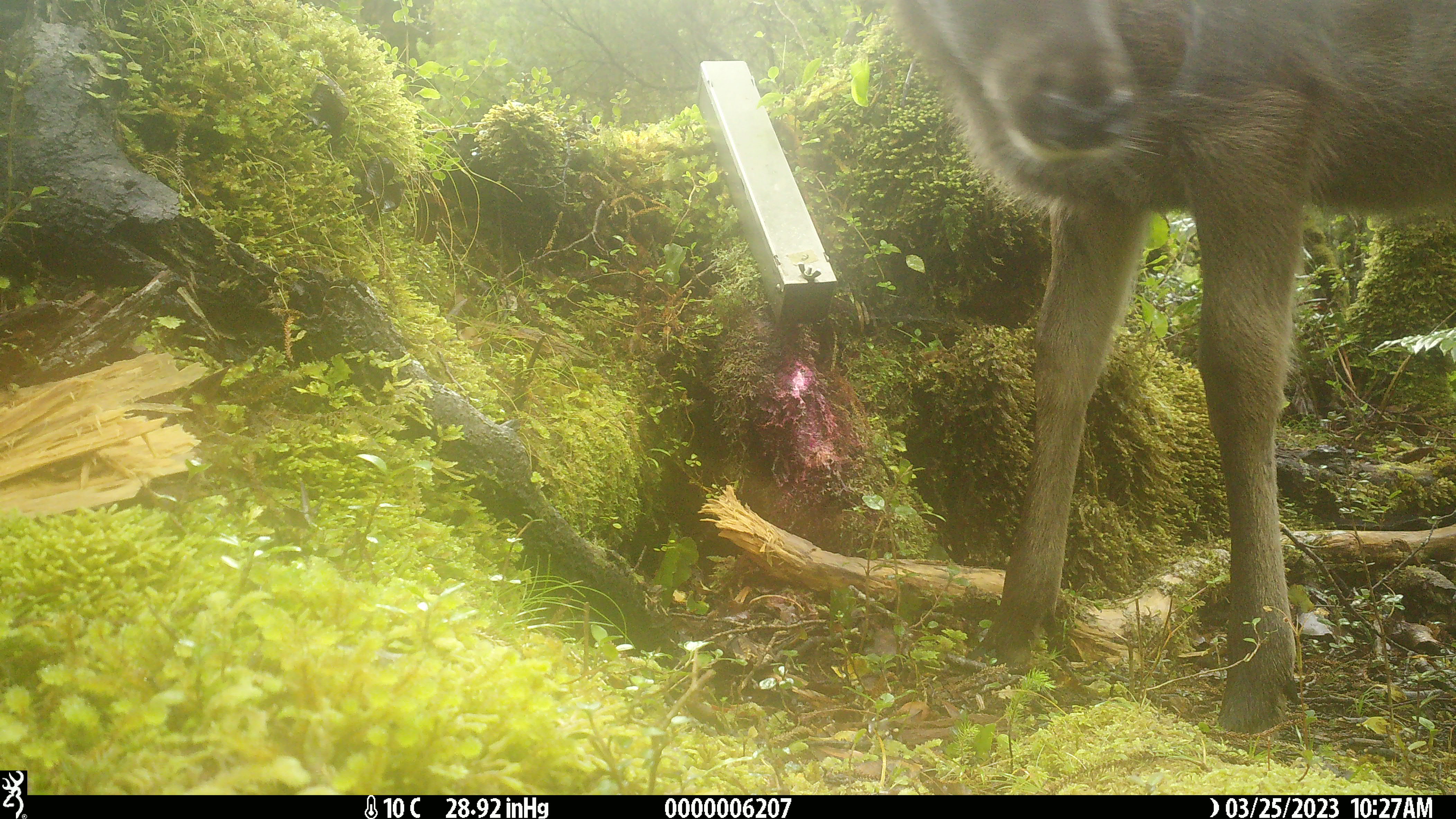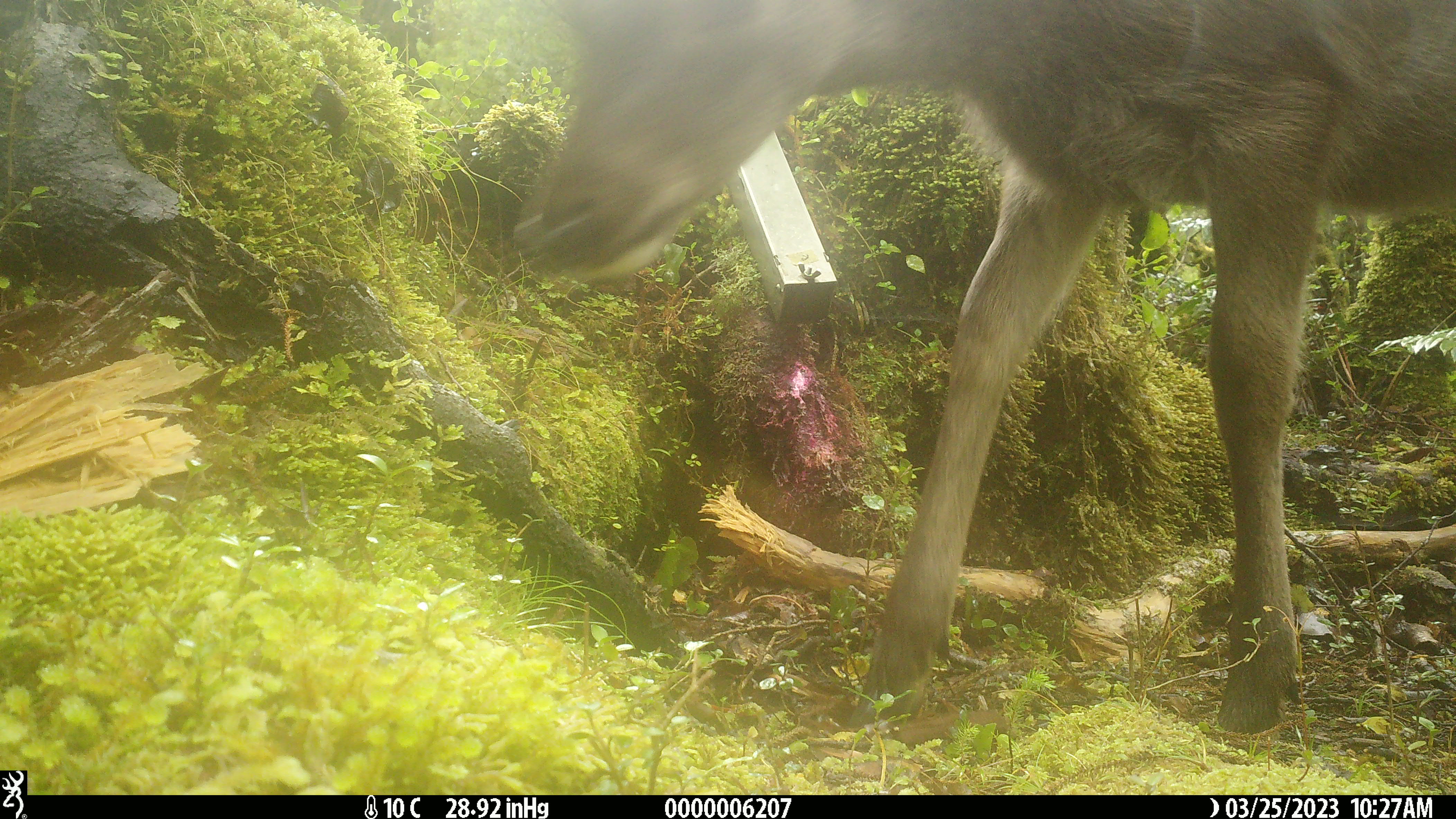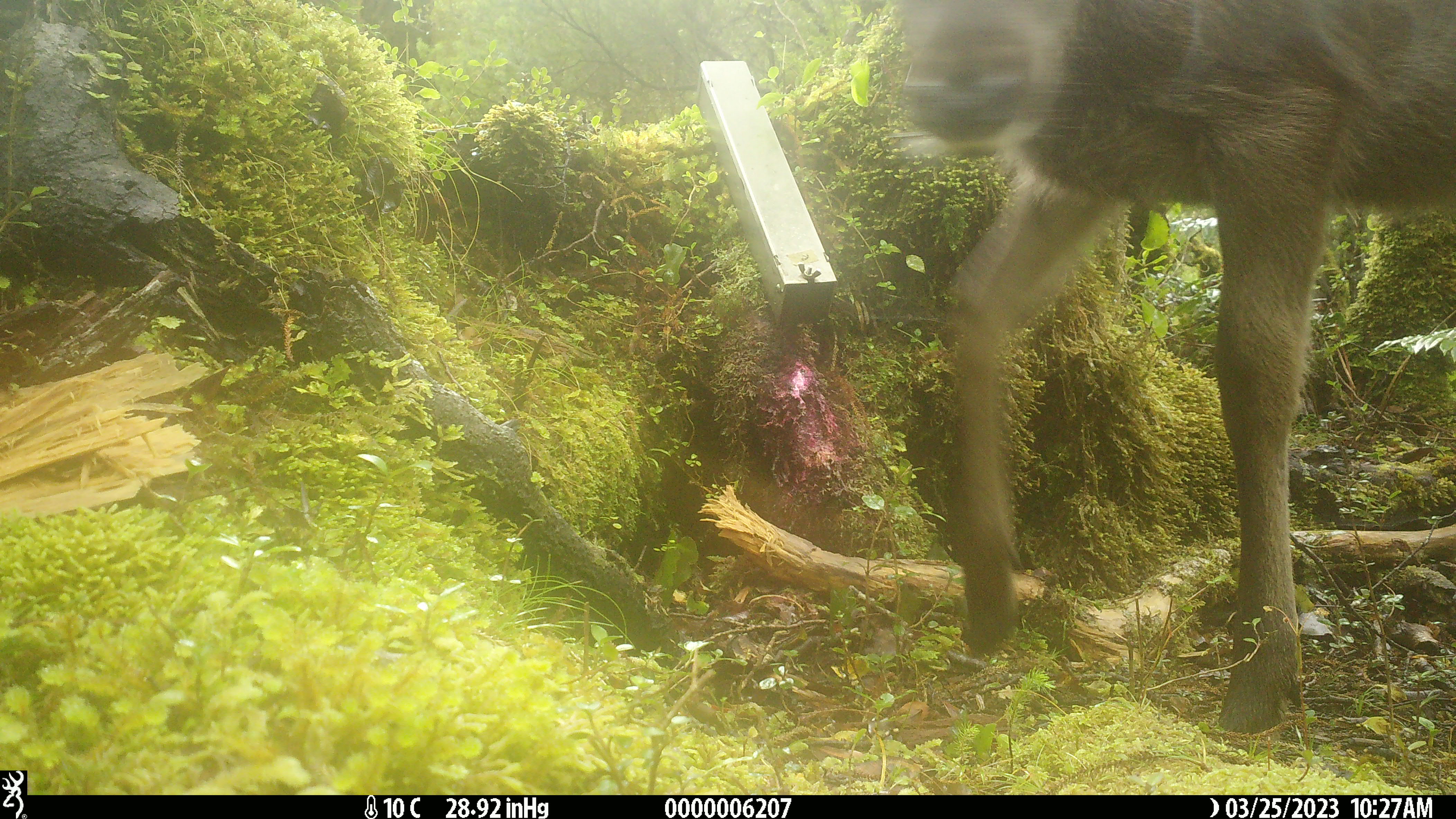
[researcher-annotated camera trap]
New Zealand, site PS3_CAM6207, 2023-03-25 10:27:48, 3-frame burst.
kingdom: Animalia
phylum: Chordata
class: Mammalia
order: Artiodactyla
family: Cervidae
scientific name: Cervidae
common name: deer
Deer (Cervidae).